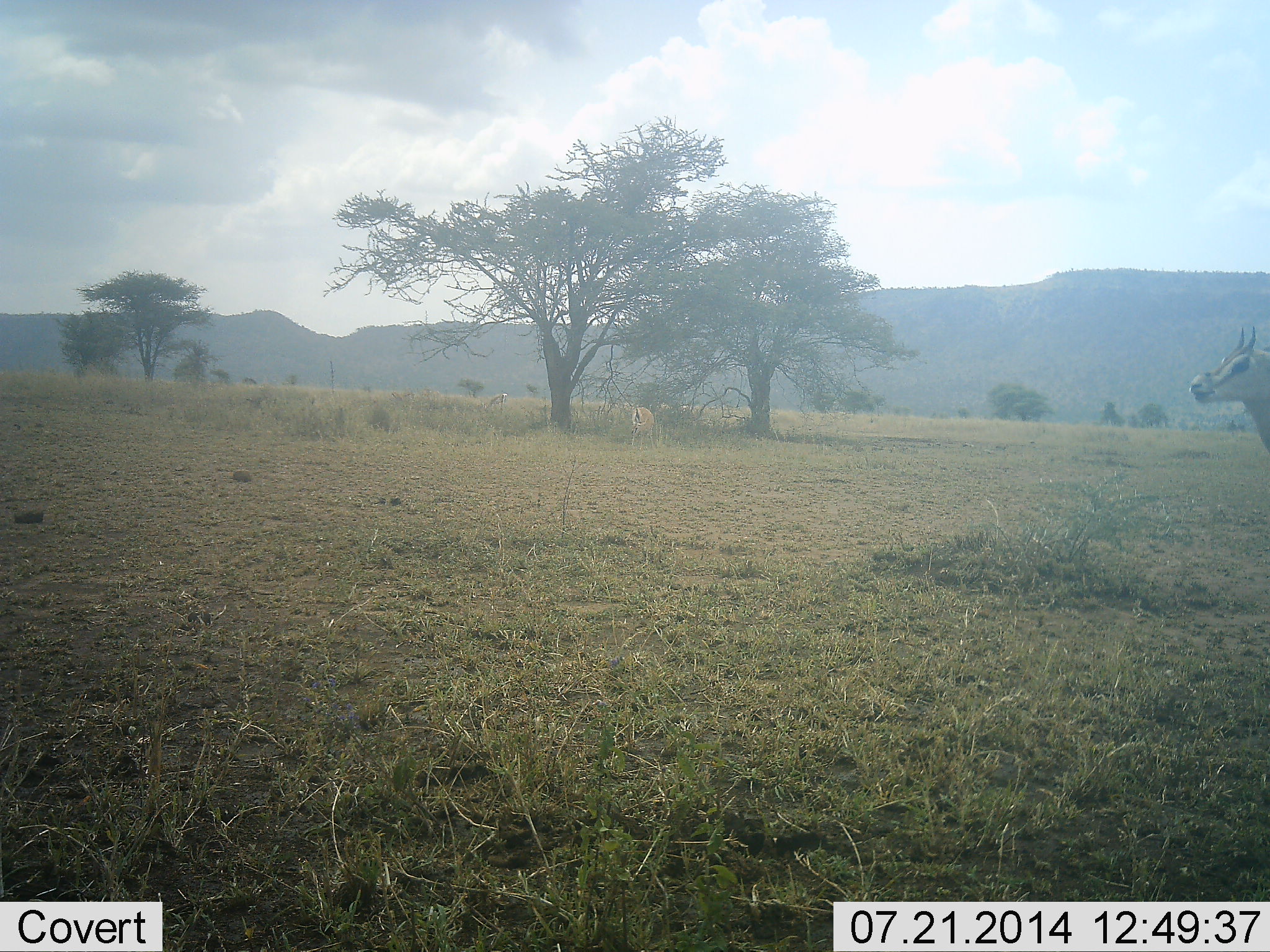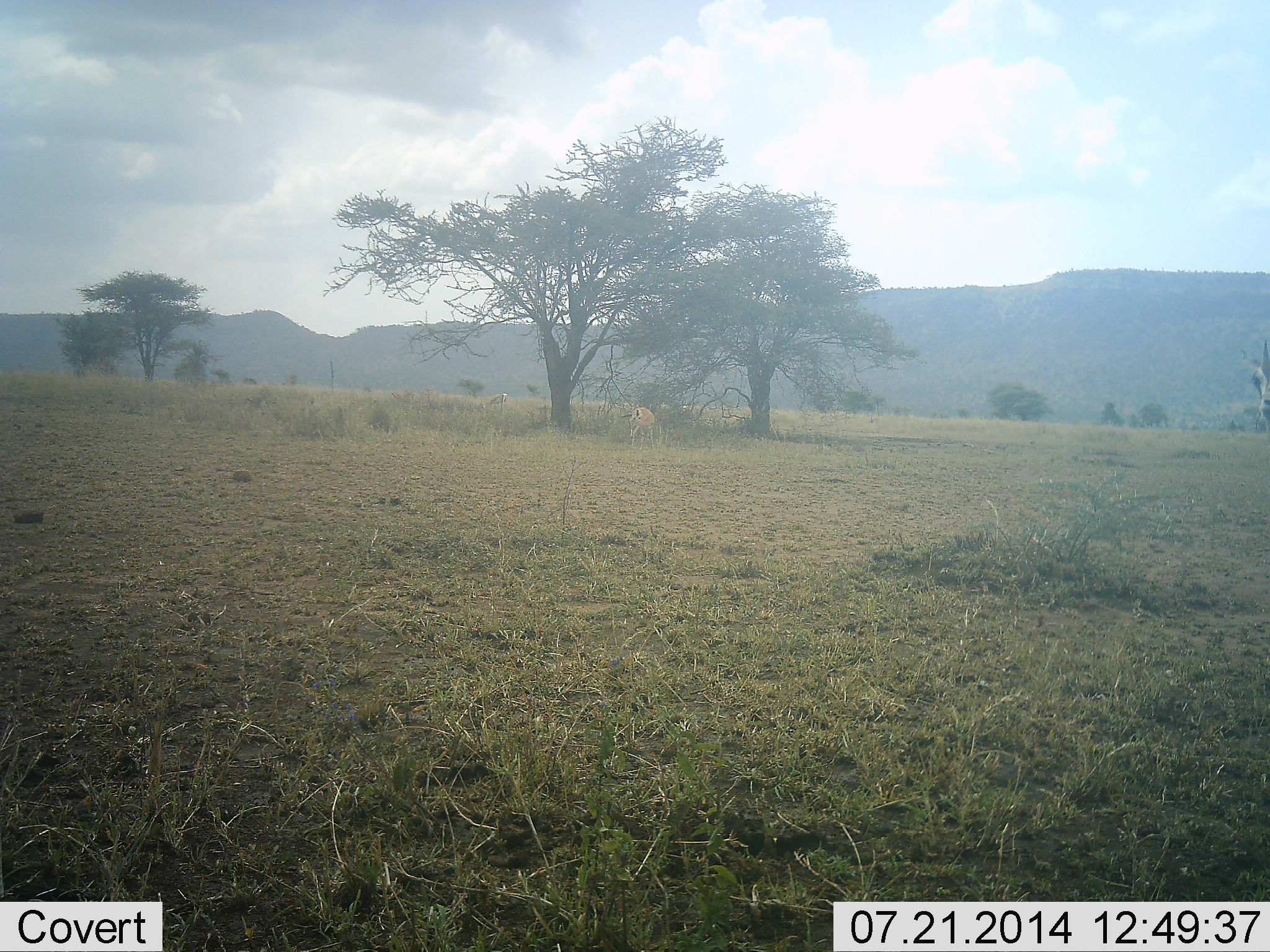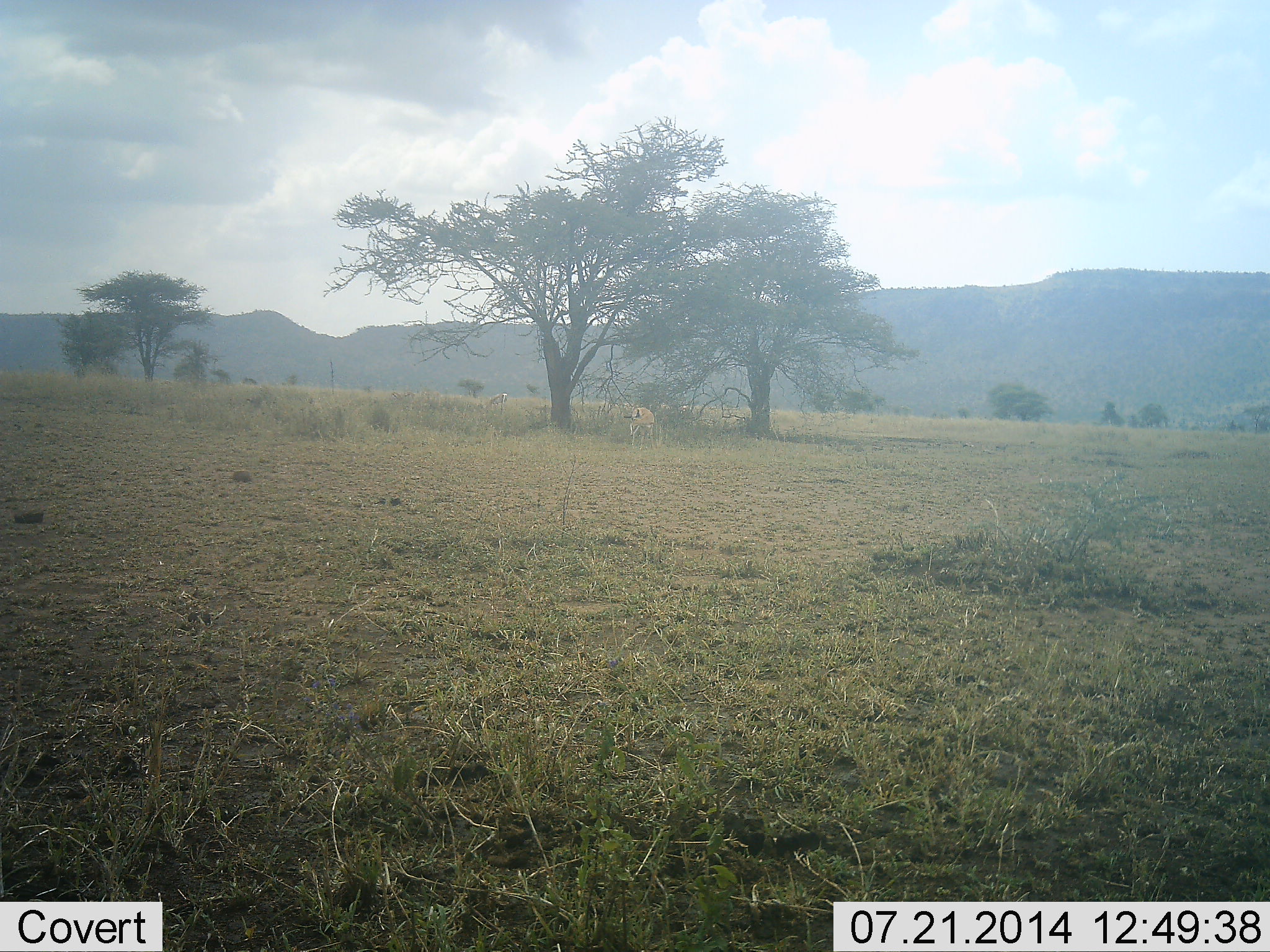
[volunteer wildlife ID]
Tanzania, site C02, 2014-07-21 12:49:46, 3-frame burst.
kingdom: Animalia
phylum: Chordata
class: Mammalia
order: Artiodactyla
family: Bovidae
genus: Eudorcas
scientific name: Eudorcas thomsonii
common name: thomson's gazelle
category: gazellethomsons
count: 1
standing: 40%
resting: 0%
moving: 70%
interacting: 0%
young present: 0%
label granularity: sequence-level